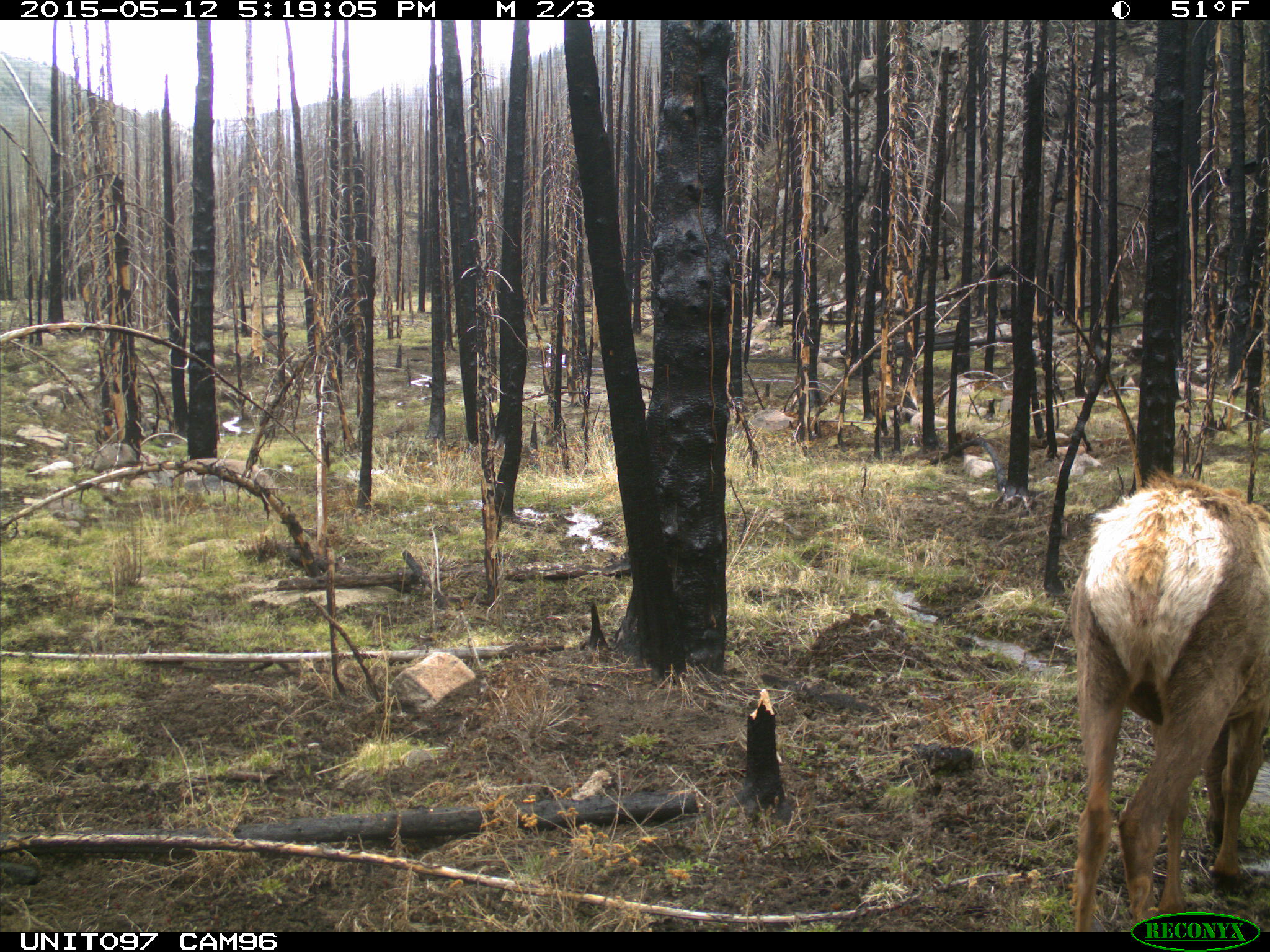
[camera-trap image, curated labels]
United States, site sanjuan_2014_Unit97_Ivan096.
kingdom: Animalia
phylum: Chordata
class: Mammalia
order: Artiodactyla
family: Cervidae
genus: Cervus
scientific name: Cervus elaphus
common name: red deer